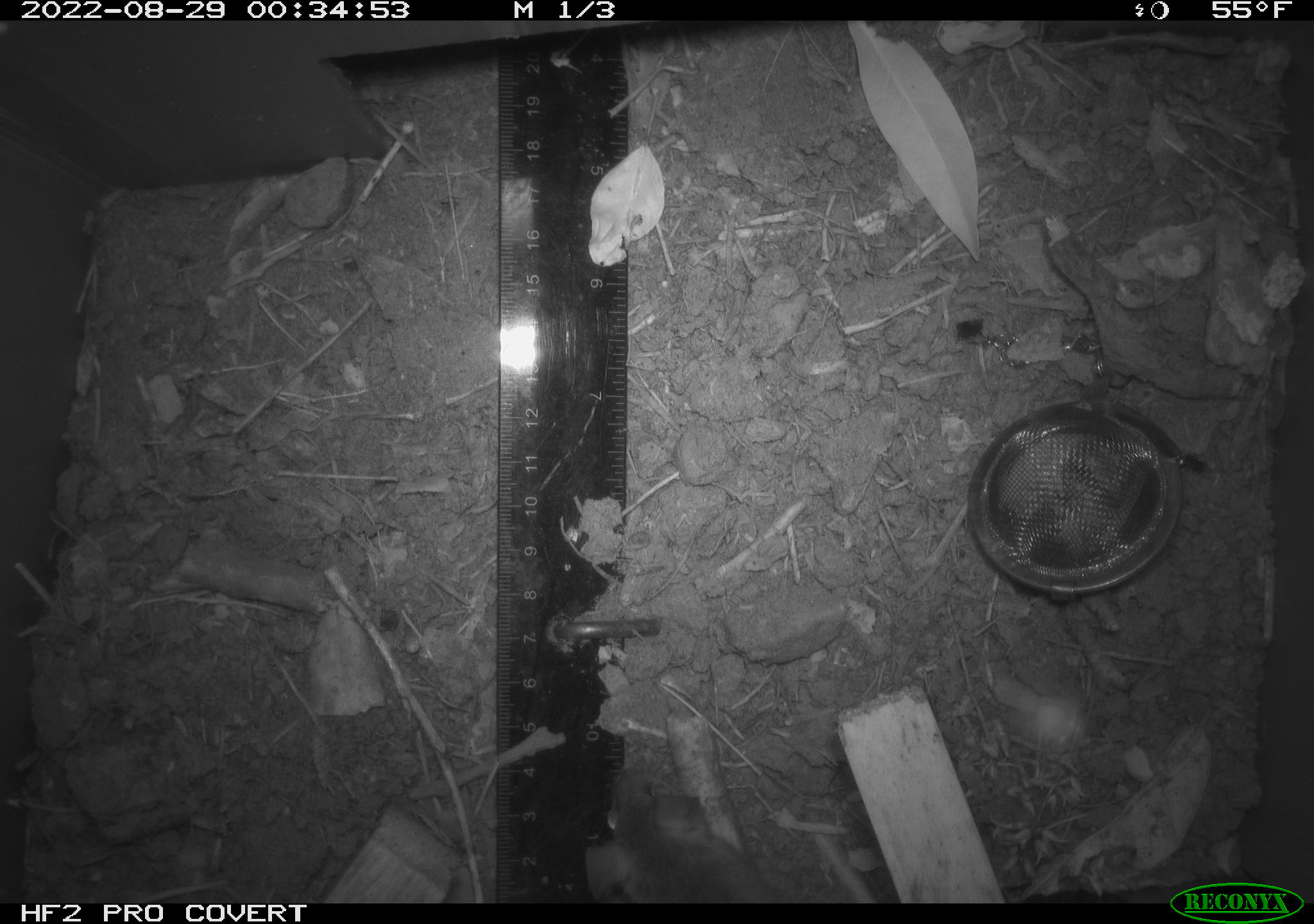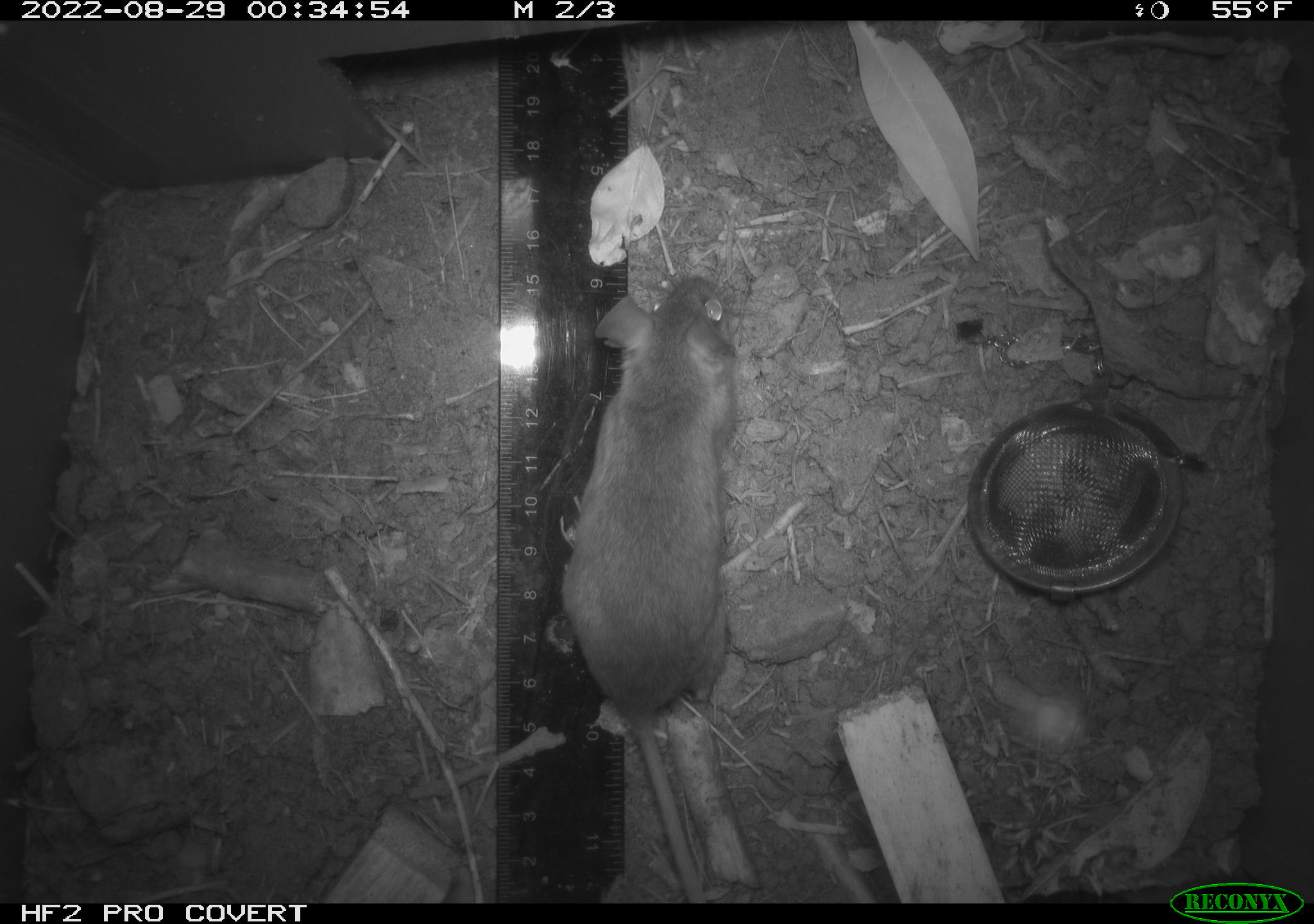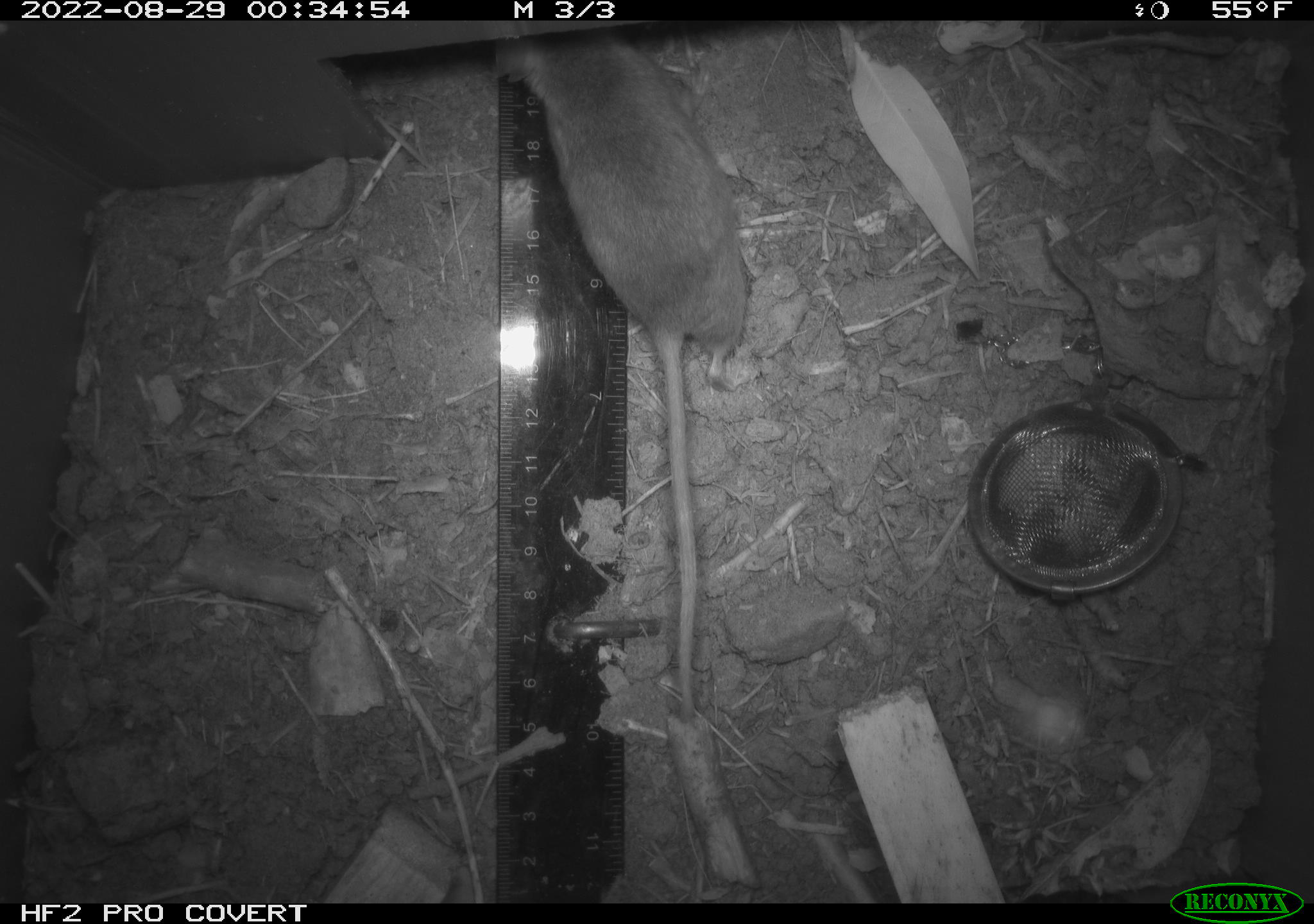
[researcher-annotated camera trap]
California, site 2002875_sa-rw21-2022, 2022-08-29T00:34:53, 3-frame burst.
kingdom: Animalia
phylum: Chordata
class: Mammalia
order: Rodentia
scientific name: Rodentia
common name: mouse species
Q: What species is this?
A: Mouse species (Rodentia).